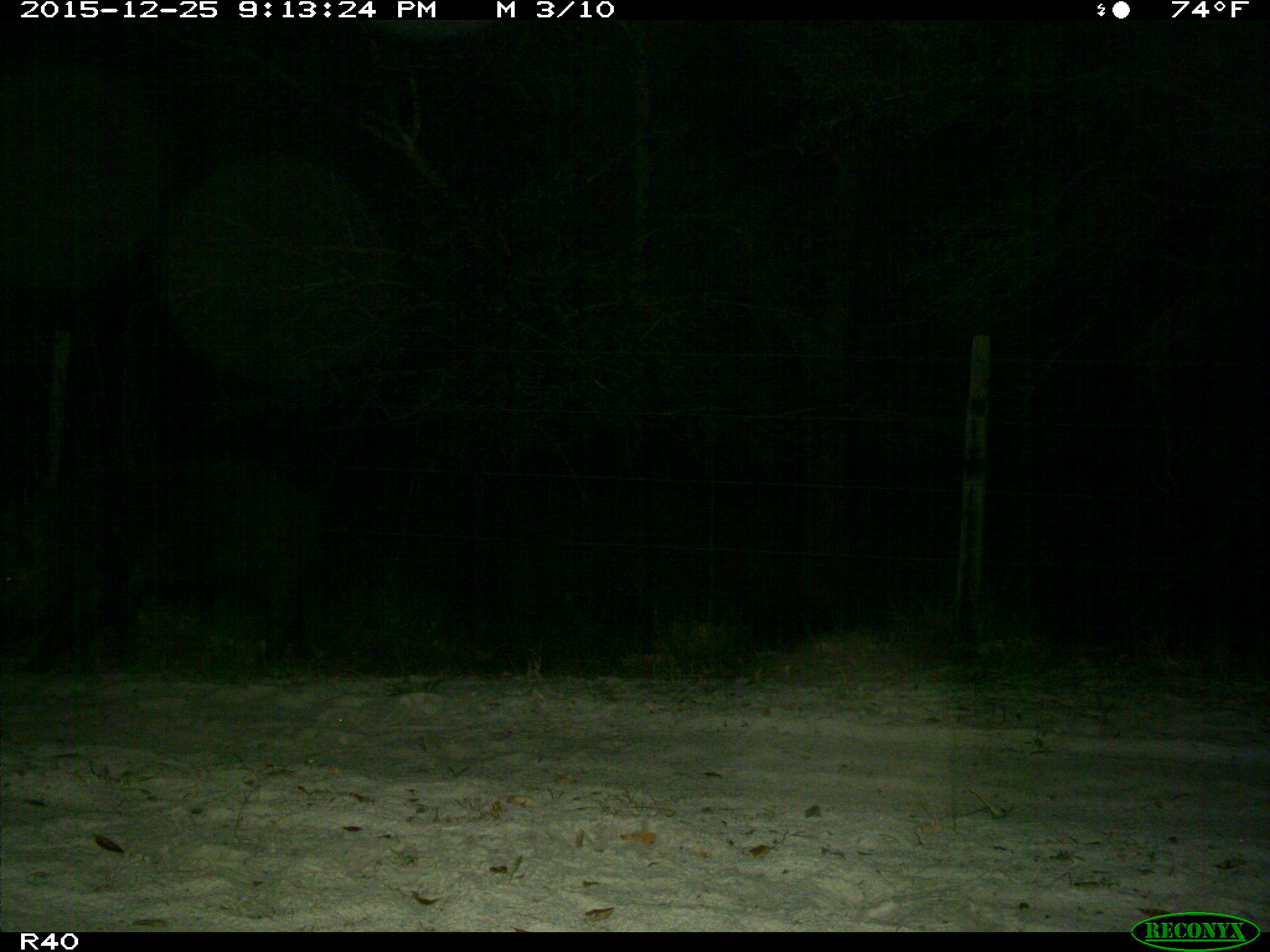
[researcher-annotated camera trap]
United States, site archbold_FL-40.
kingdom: Animalia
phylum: Chordata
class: Mammalia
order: Artiodactyla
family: Suidae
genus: Sus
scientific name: Sus scrofa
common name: wild boar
Sus scrofa (wild boar).